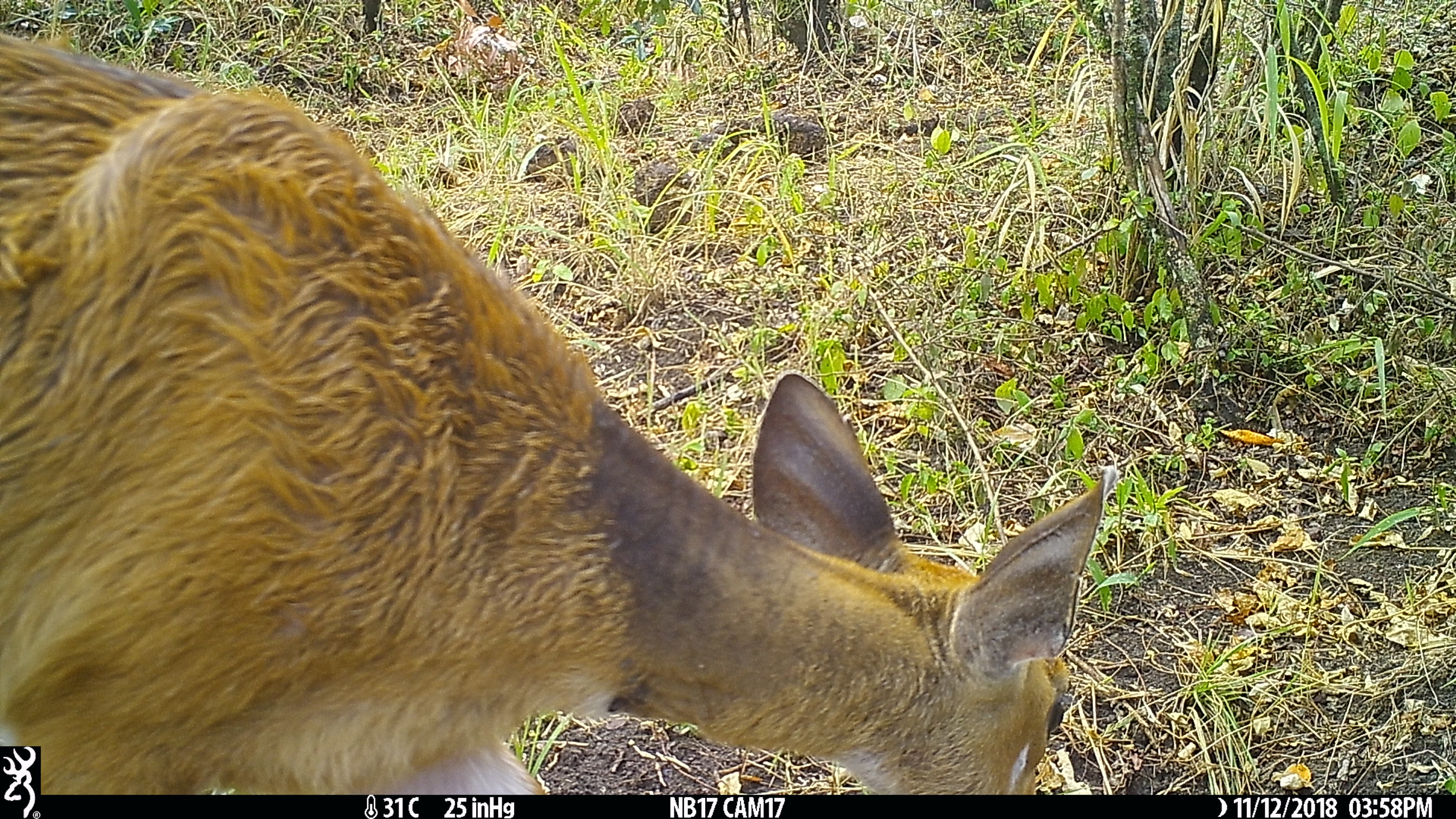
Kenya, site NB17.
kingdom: Animalia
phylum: Chordata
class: Mammalia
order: Artiodactyla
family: Bovidae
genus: Tragelaphus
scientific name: Tragelaphus scriptus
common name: bushbuck